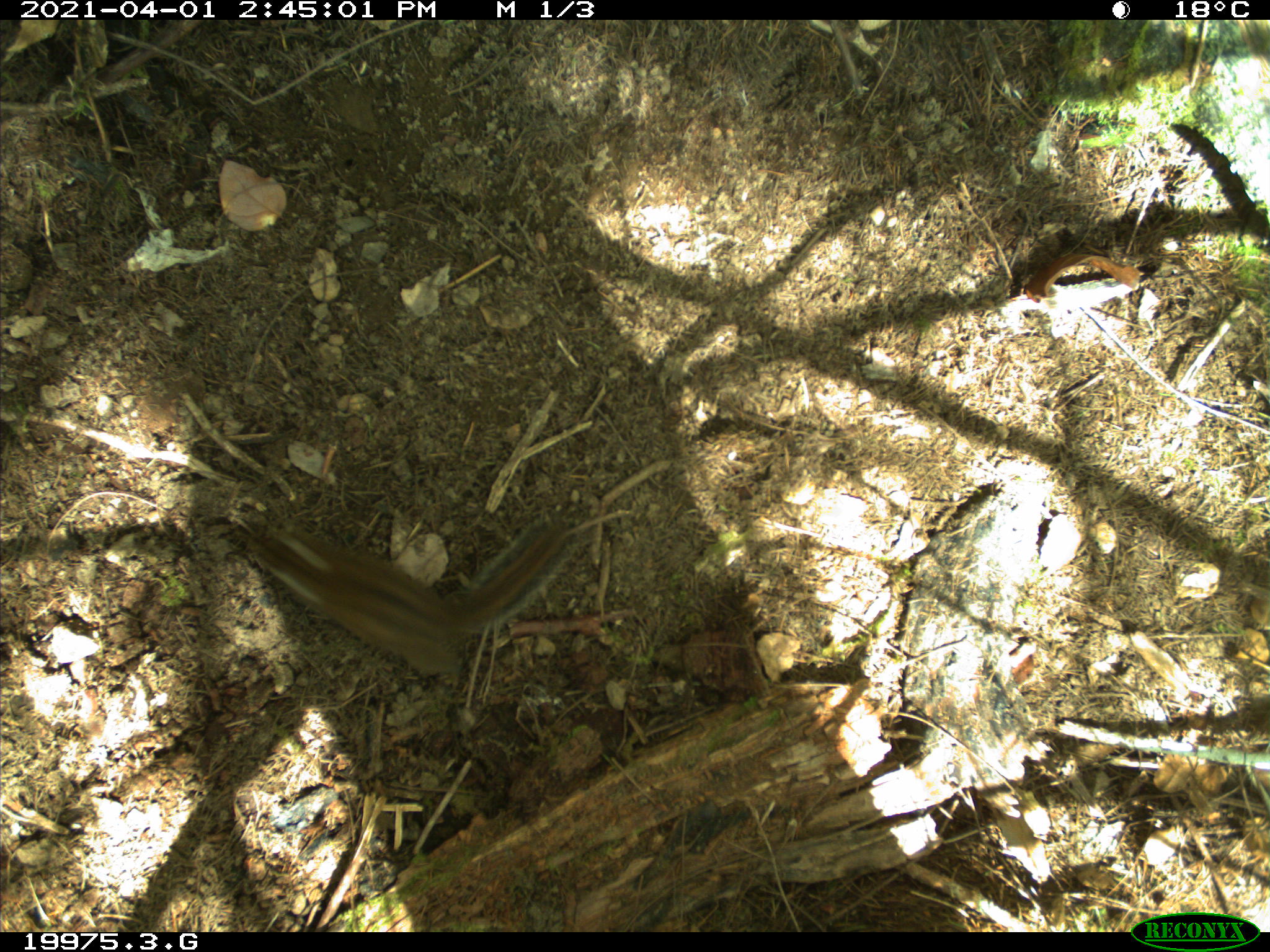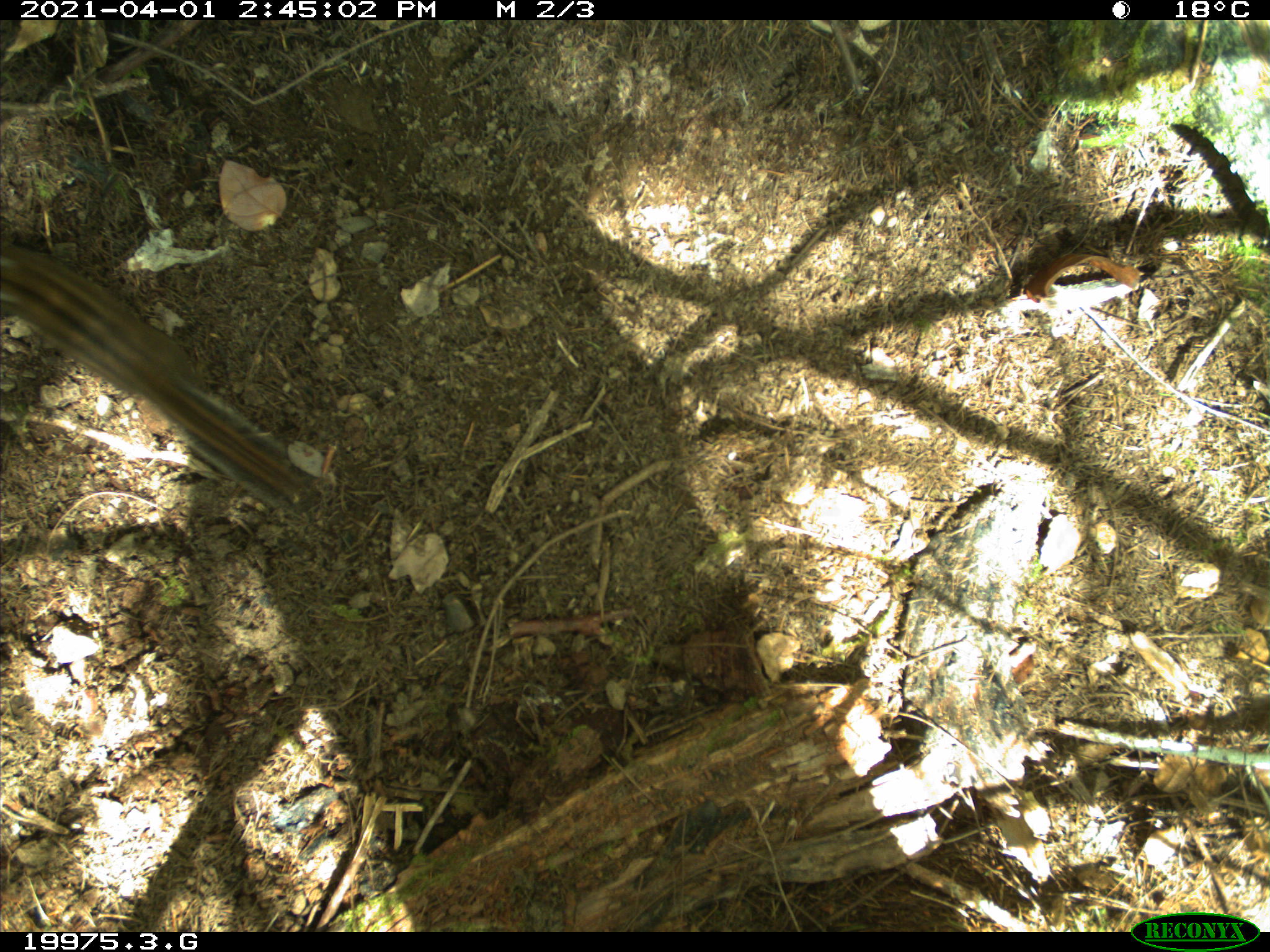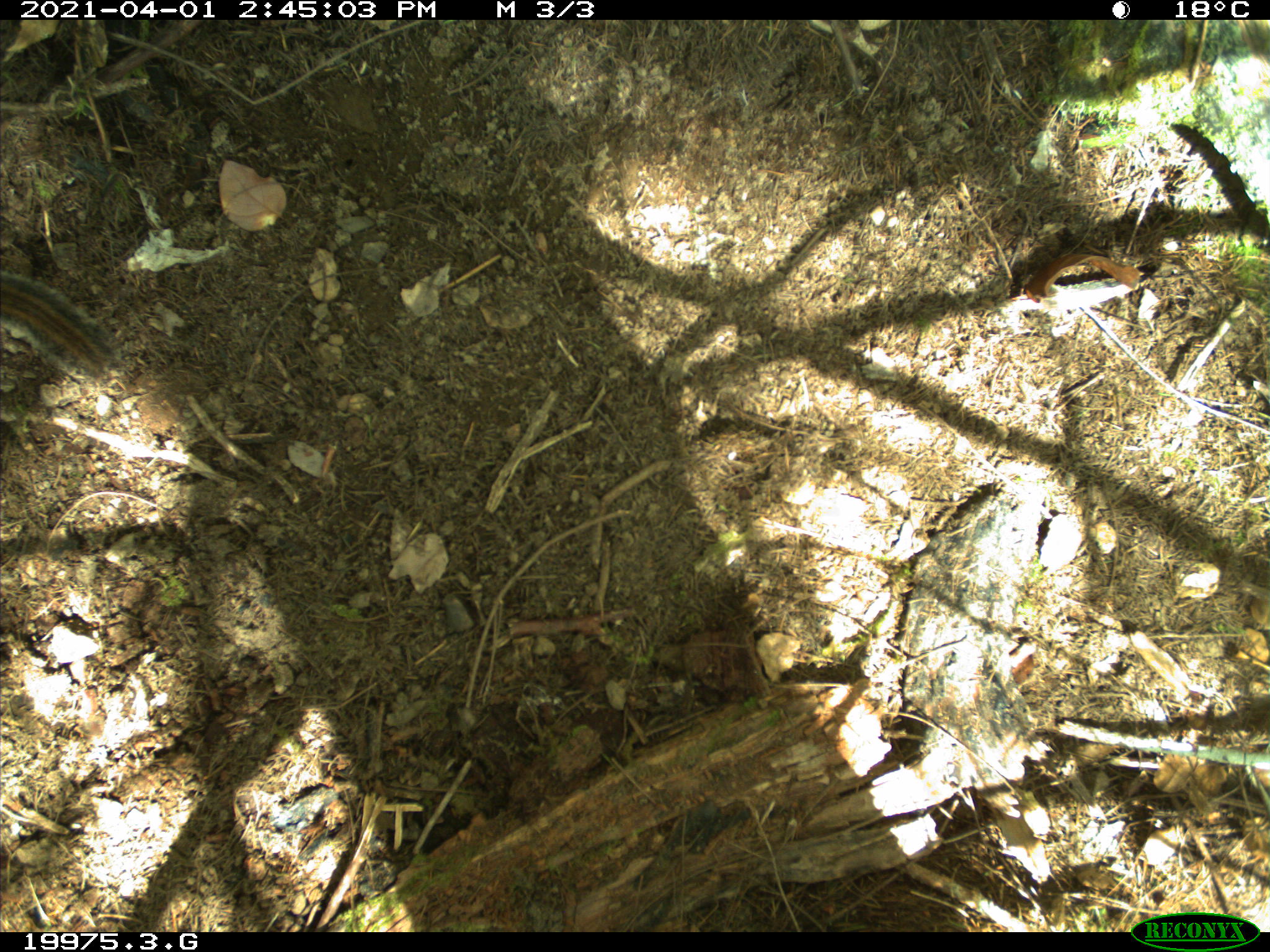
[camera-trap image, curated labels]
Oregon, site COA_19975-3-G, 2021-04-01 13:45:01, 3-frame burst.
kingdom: Animalia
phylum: Chordata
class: Mammalia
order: Rodentia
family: Sciuridae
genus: Neotamias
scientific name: Neotamias townsendii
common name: townsend's chipmunk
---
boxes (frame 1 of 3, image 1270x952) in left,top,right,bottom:
townsend's chipmunk: 233,513,583,684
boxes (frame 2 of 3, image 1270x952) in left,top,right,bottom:
townsend's chipmunk: 1,241,315,517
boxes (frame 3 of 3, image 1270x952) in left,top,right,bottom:
townsend's chipmunk: 1,263,135,386